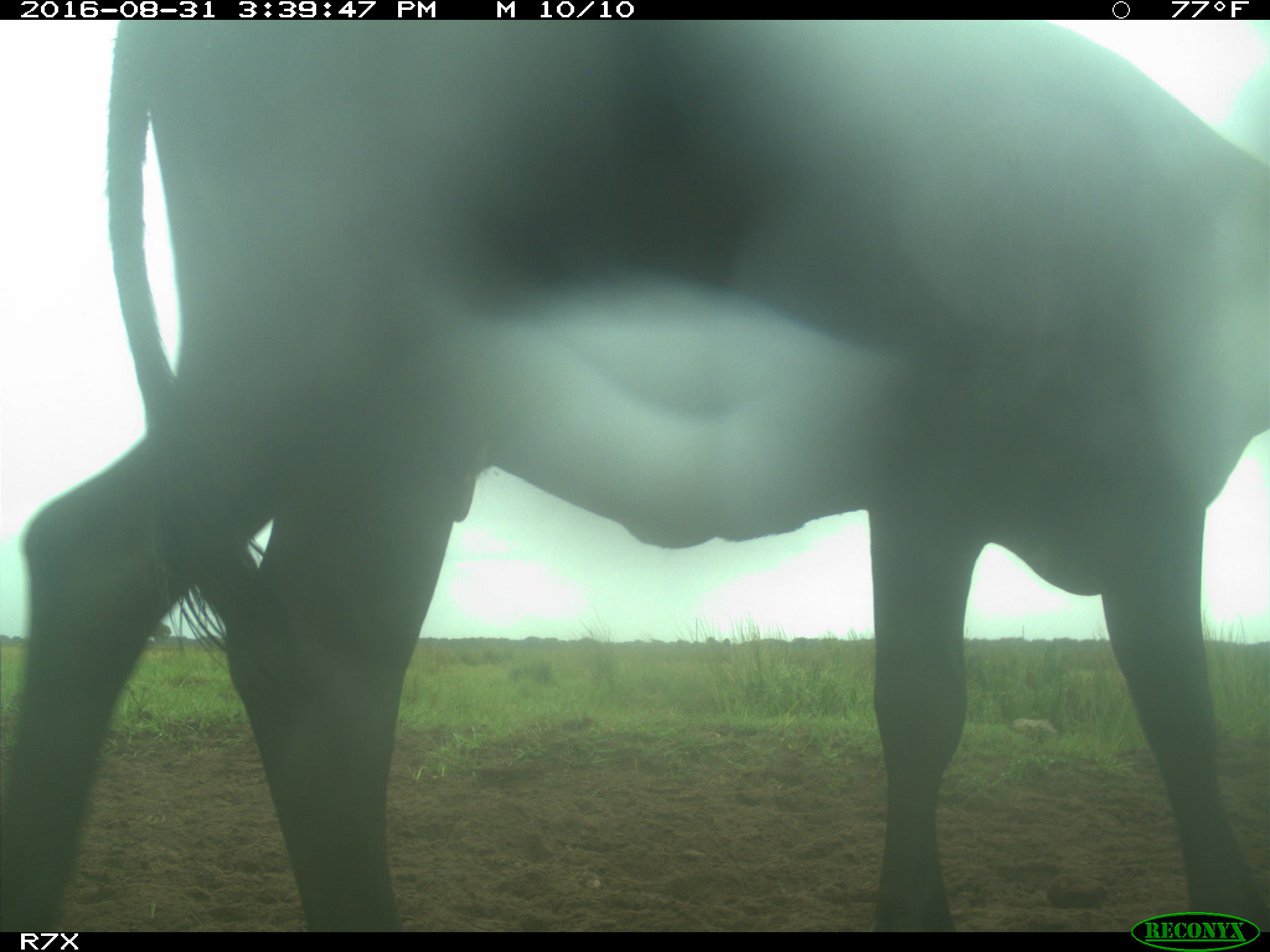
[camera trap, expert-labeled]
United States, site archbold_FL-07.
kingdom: Animalia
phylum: Chordata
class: Mammalia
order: Artiodactyla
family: Bovidae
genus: Bos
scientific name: Bos taurus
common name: domestic cow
Bos taurus (domestic cow).